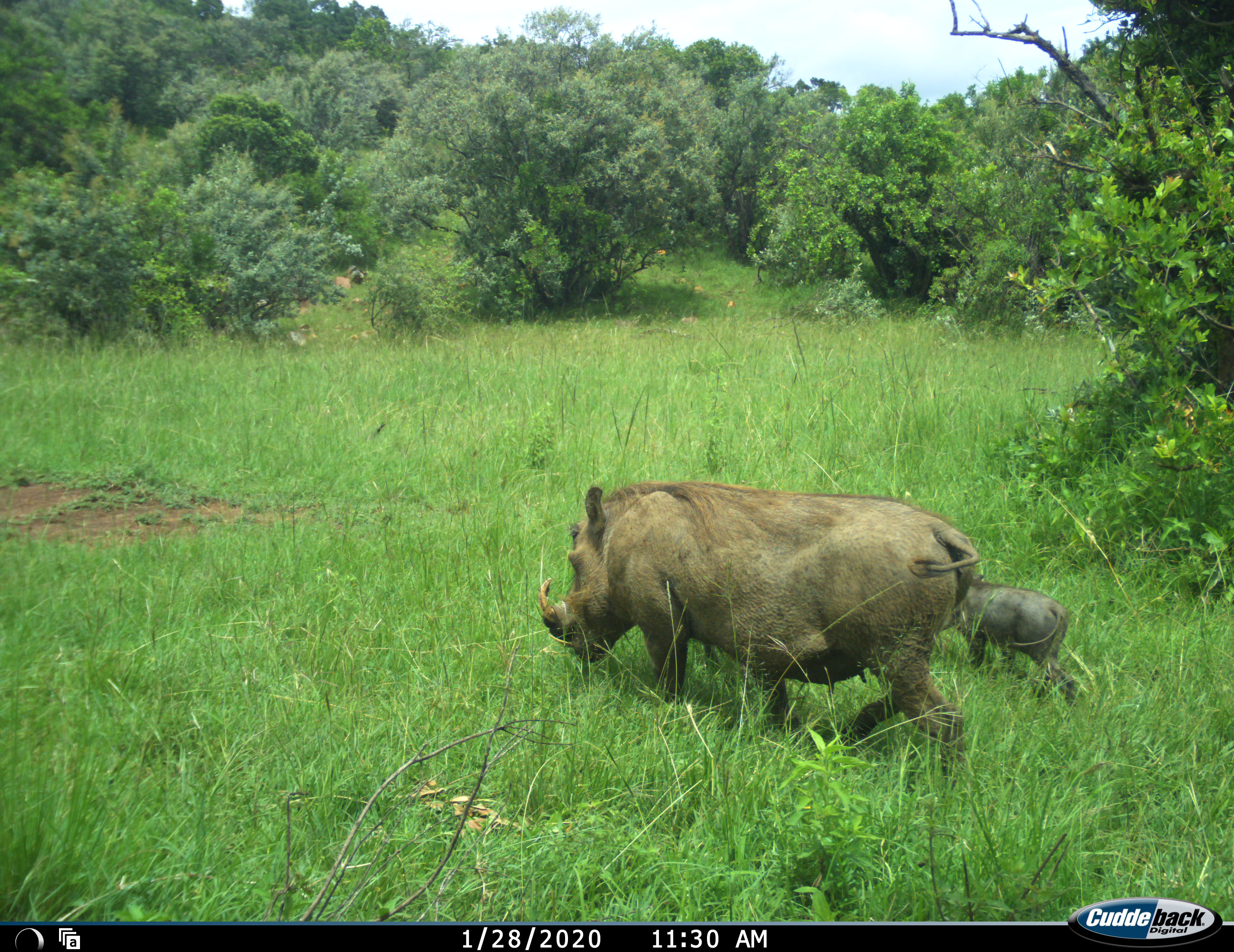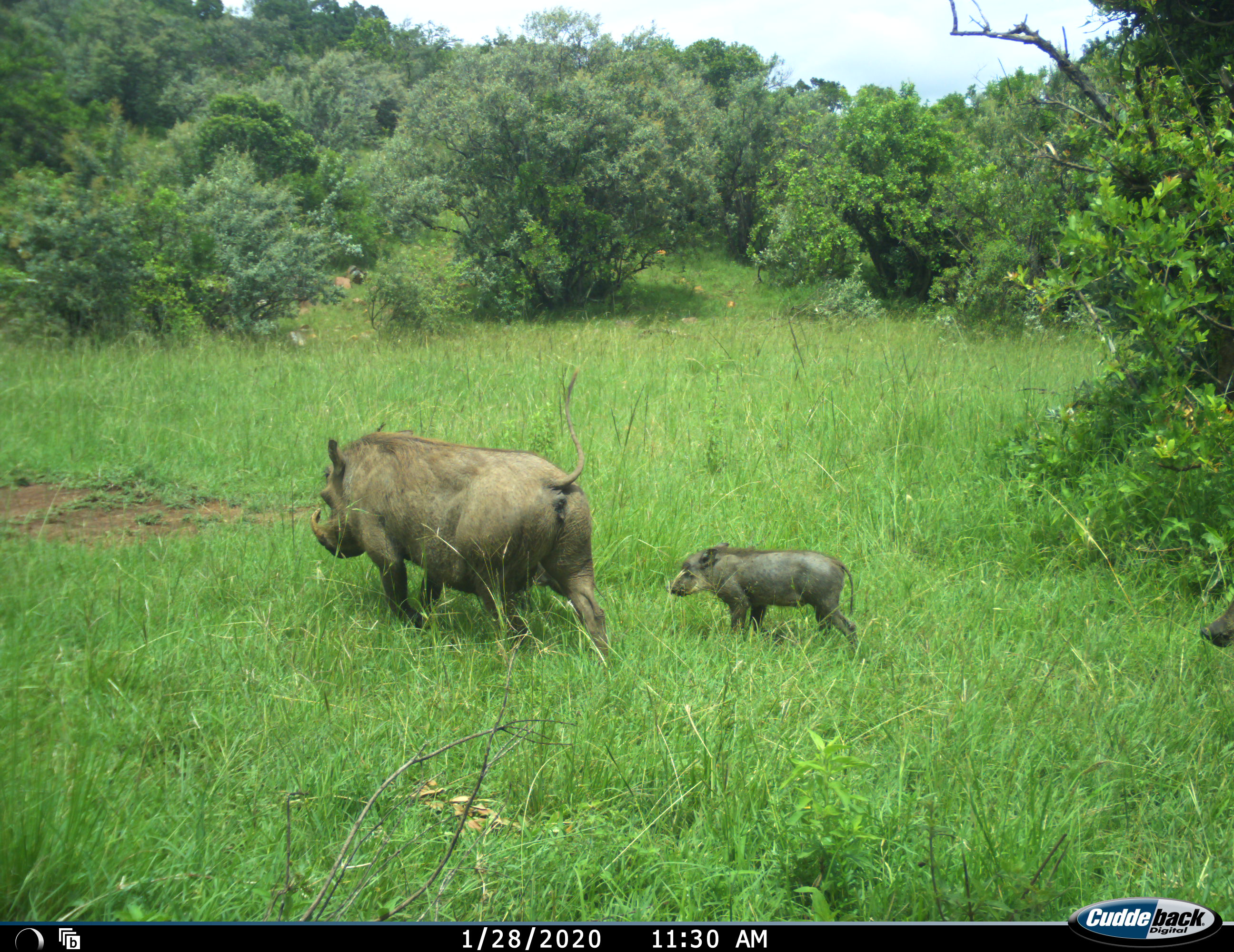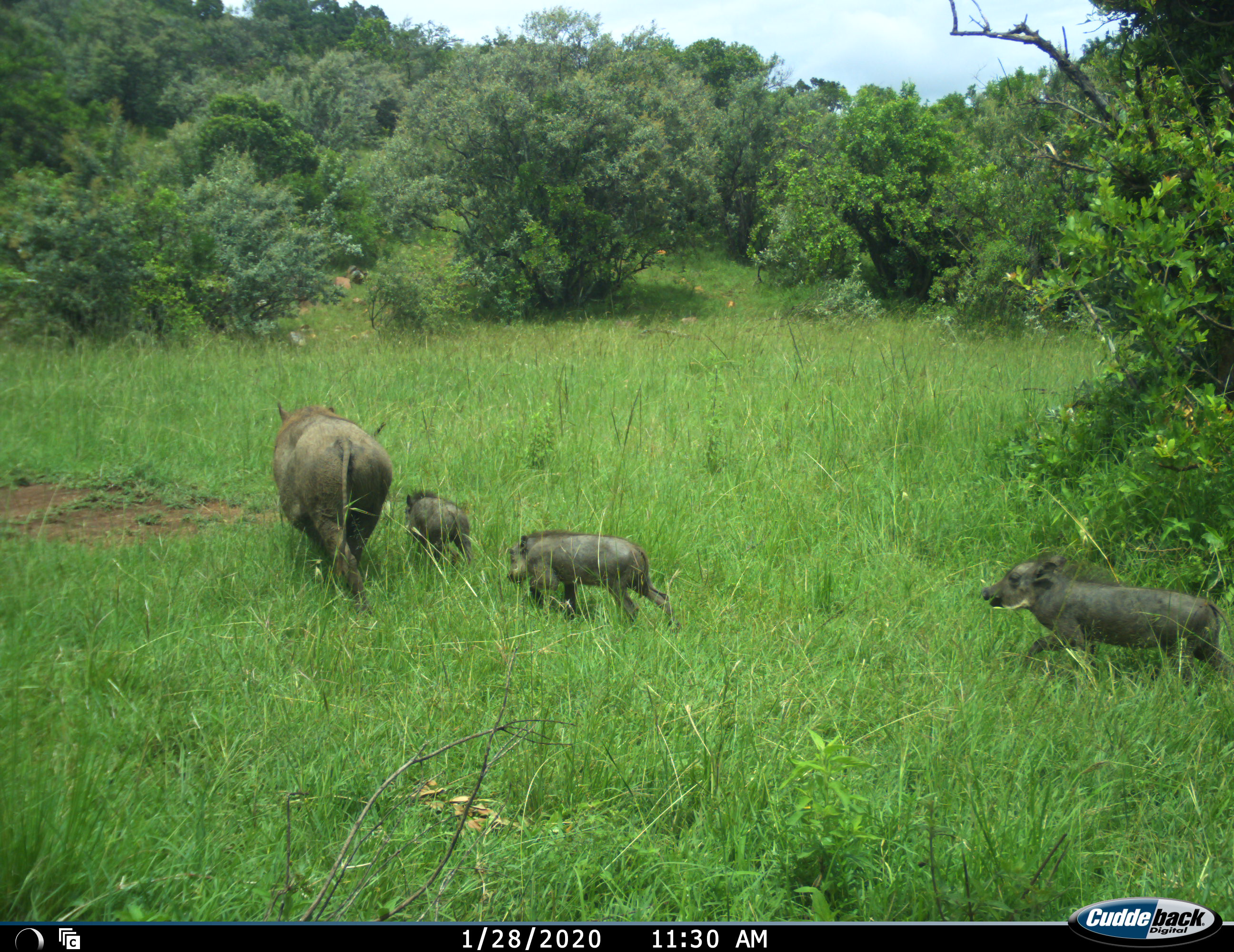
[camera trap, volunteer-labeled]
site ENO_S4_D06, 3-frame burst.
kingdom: Animalia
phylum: Chordata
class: Mammalia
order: Artiodactyla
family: Suidae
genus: Phacochoerus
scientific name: Phacochoerus africanus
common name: warthog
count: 4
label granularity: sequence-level